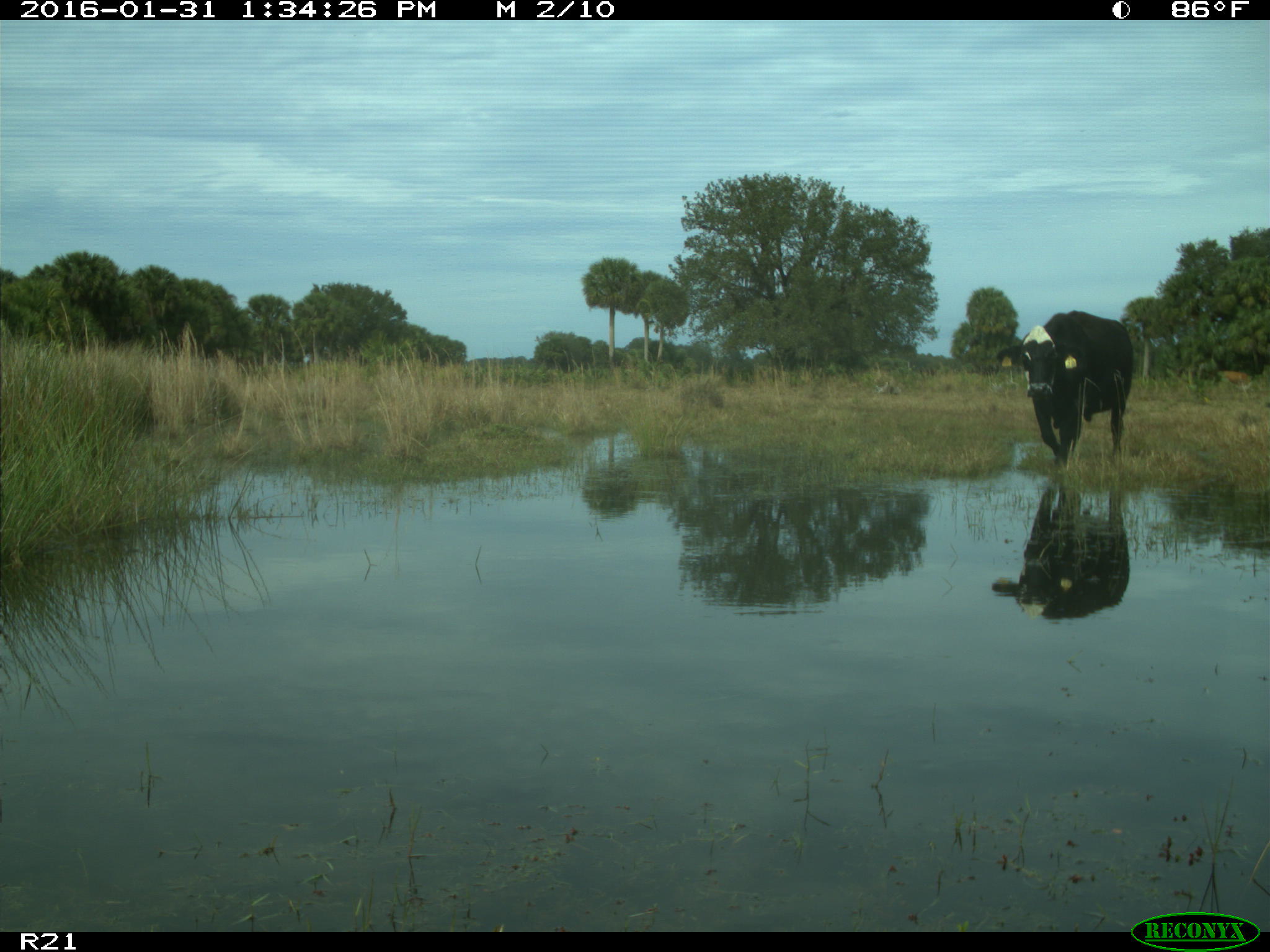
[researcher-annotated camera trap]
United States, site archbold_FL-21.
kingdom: Animalia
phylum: Chordata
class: Mammalia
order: Artiodactyla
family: Bovidae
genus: Bos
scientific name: Bos taurus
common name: domestic cow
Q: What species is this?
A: Bos taurus (domestic cow).